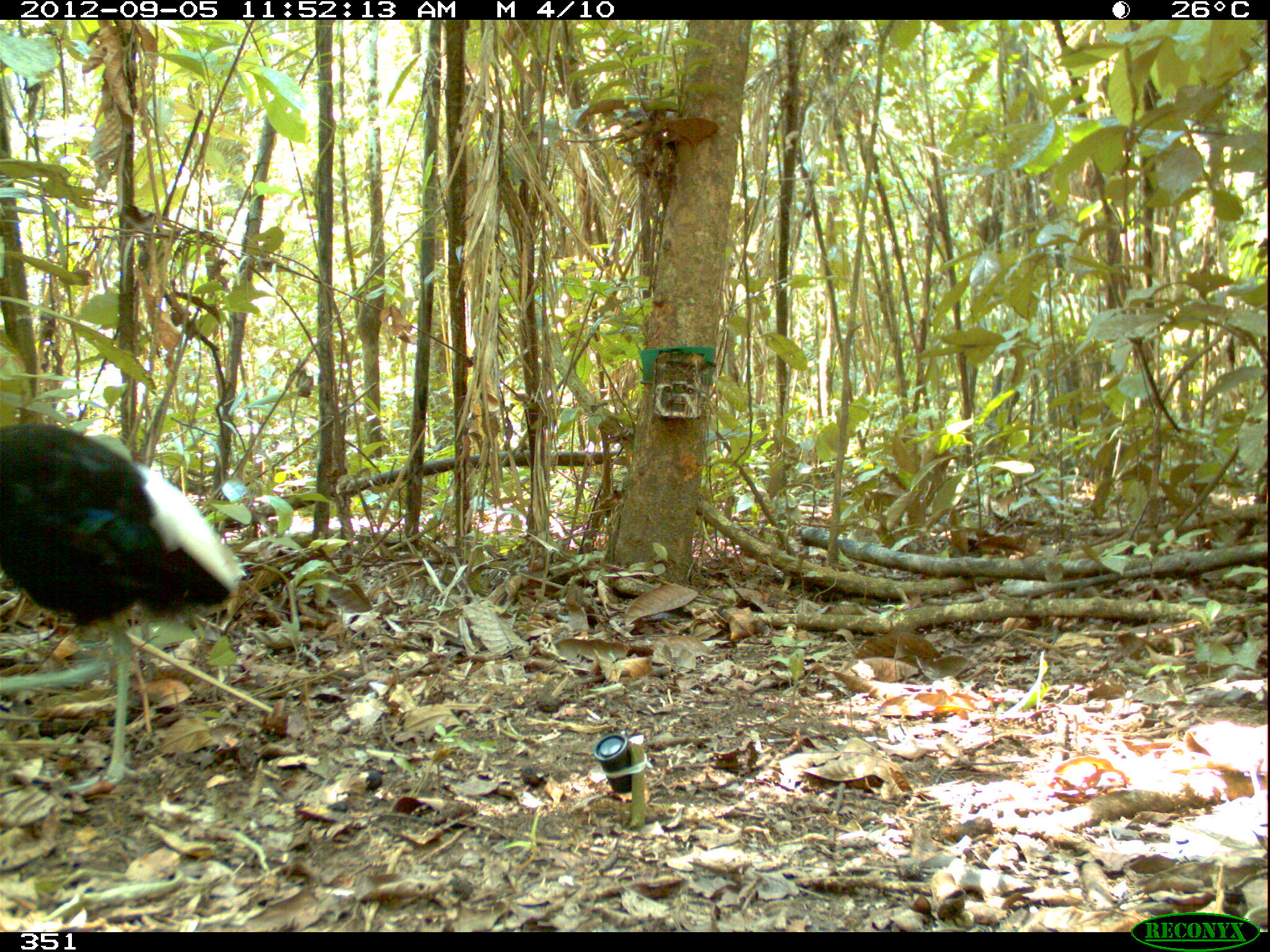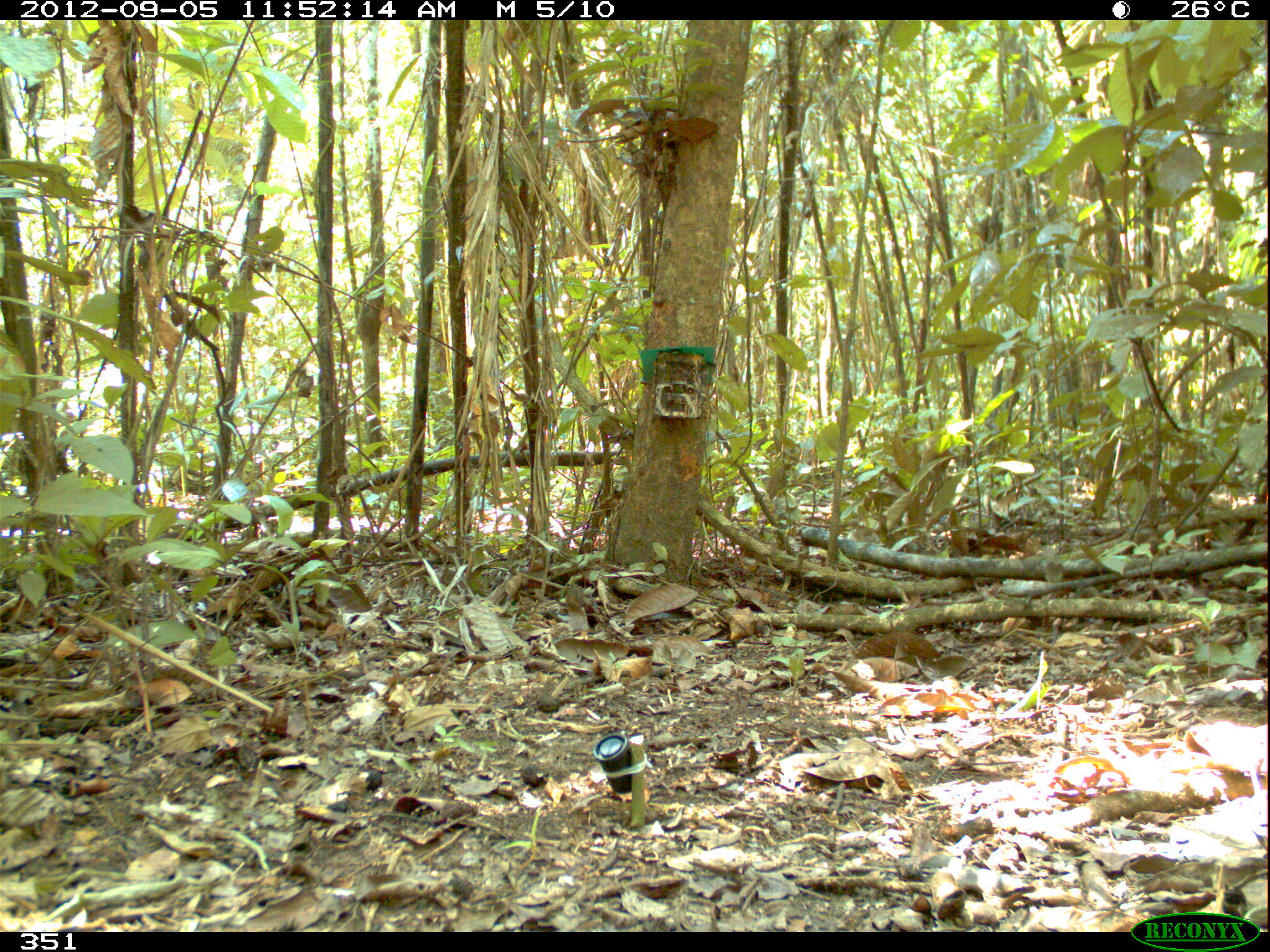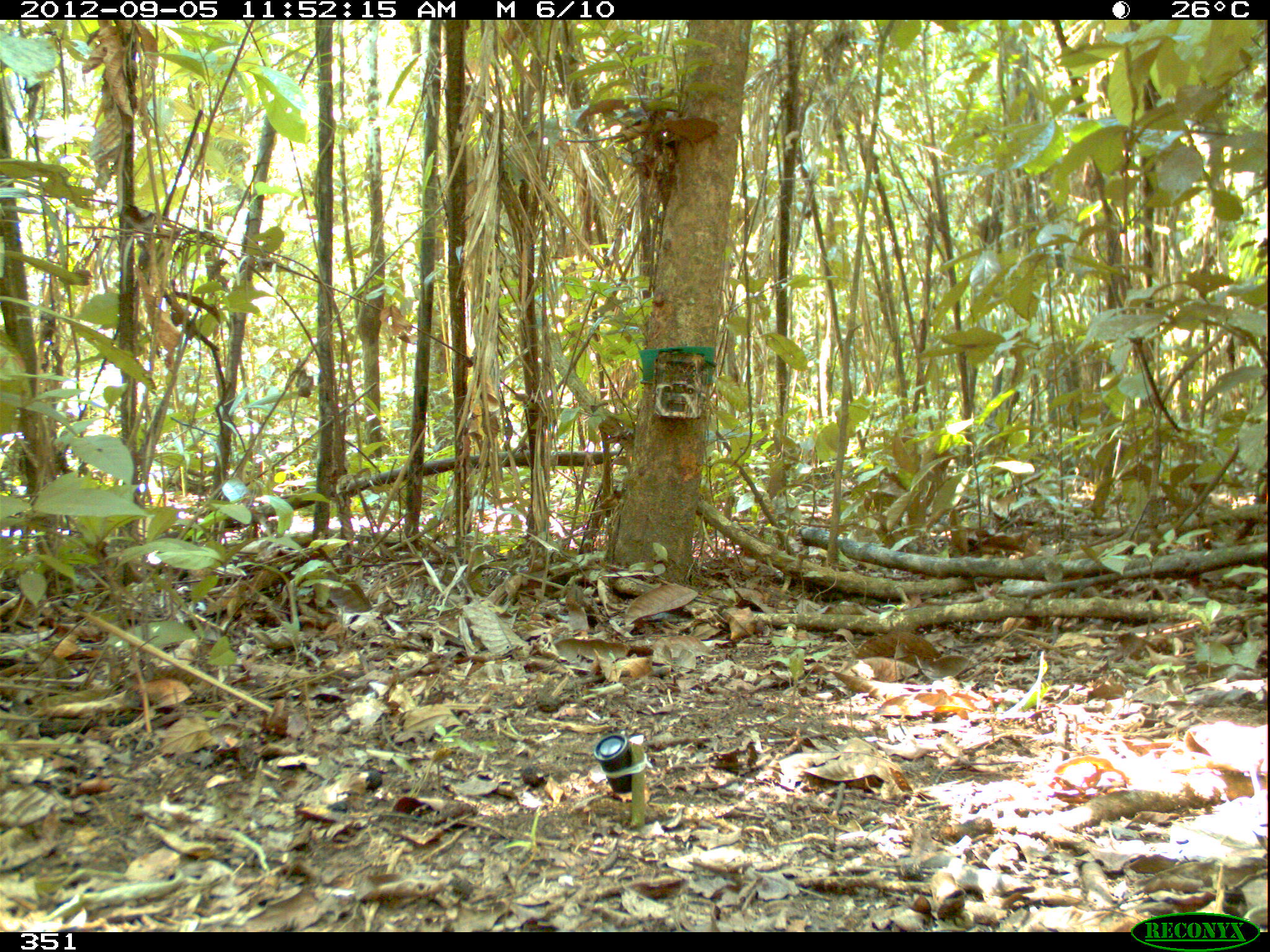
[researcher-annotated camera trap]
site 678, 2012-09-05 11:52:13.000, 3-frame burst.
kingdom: Animalia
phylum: Chordata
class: Aves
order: Gruiformes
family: Psophiidae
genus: Psophia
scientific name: Psophia leucoptera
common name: pale-winged trumpeter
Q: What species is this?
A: Psophia leucoptera (pale-winged trumpeter).